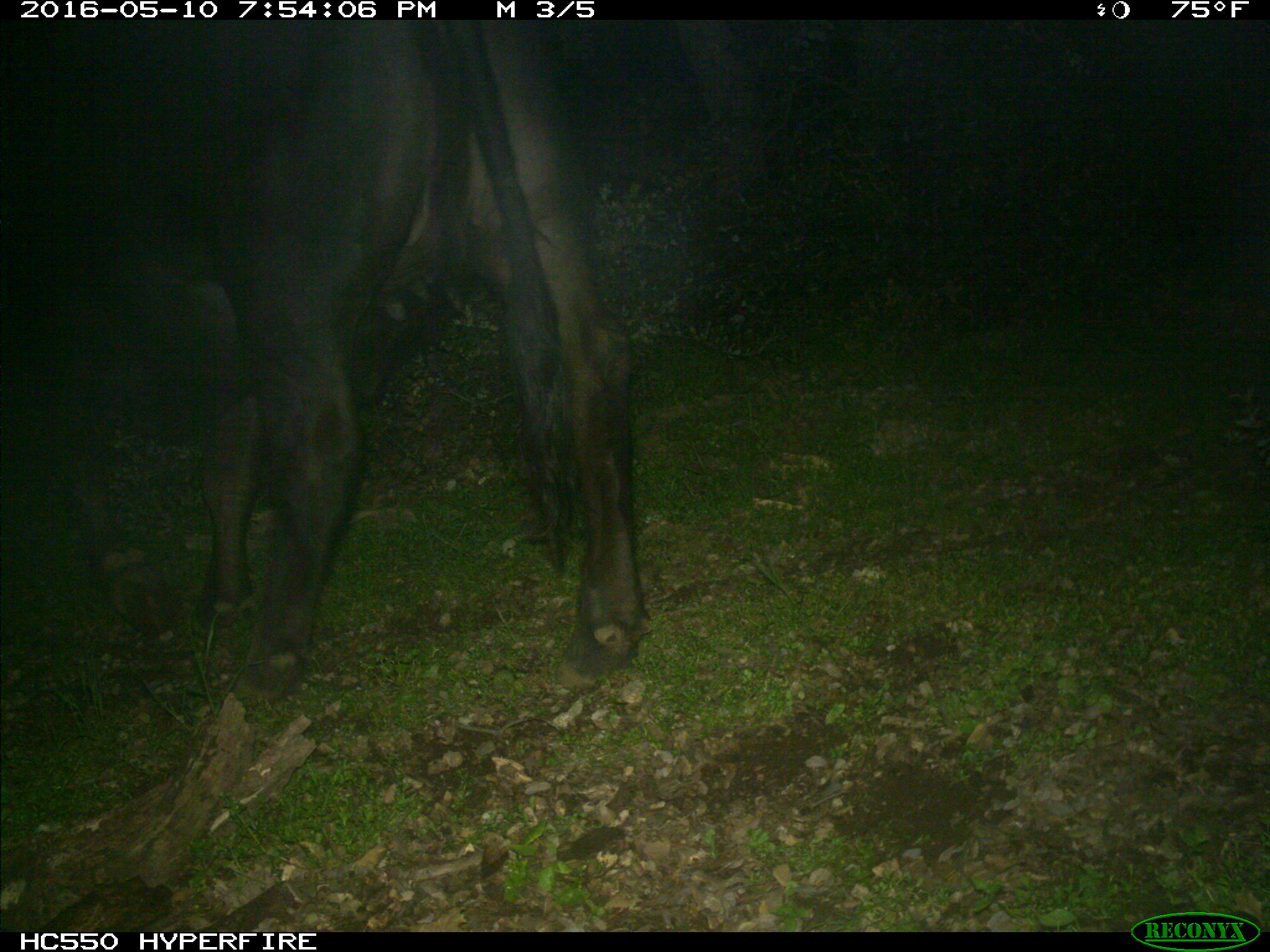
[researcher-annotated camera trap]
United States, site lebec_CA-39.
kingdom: Animalia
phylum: Chordata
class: Mammalia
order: Artiodactyla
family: Bovidae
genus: Bos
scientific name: Bos taurus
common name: domestic cow